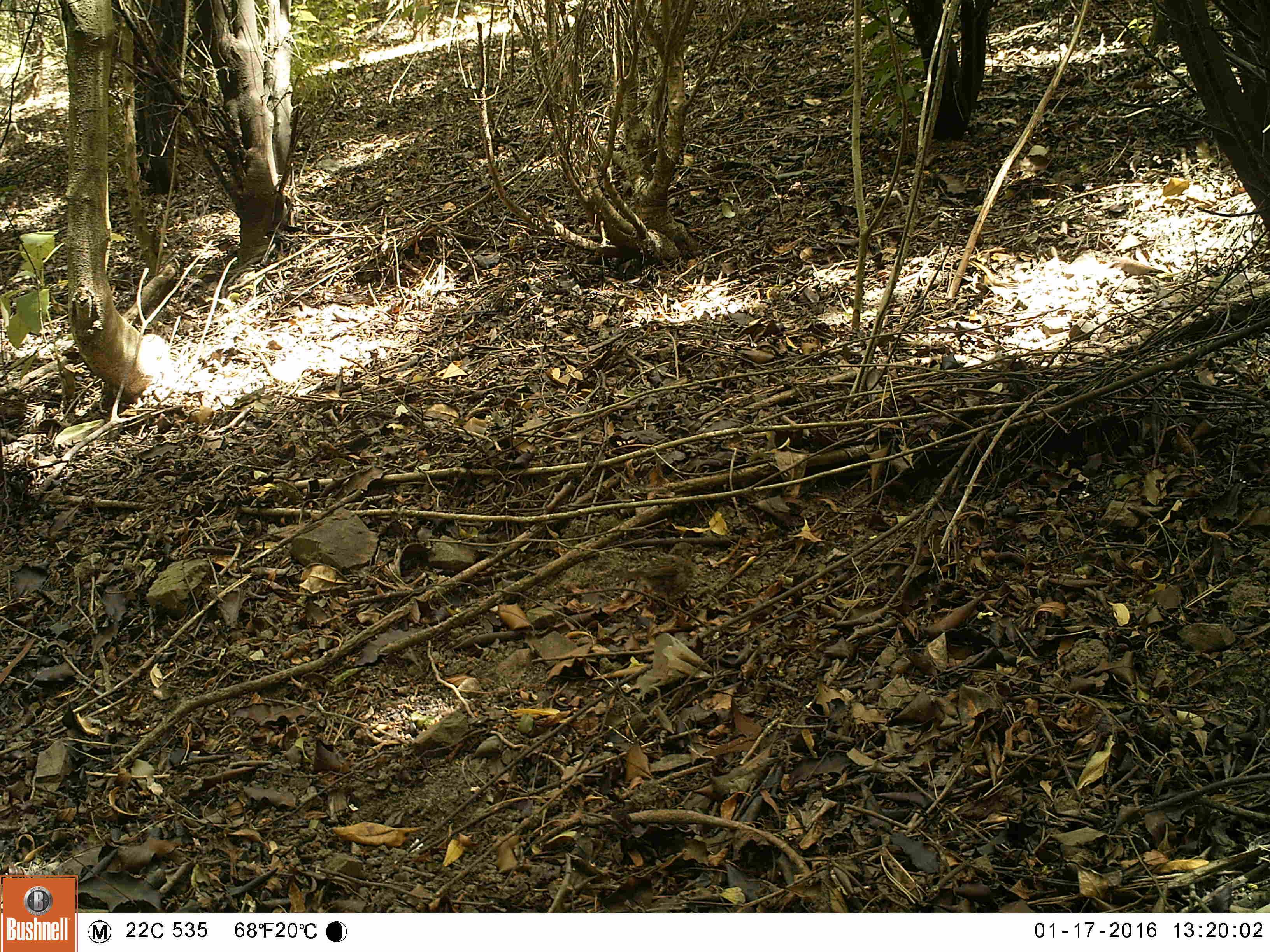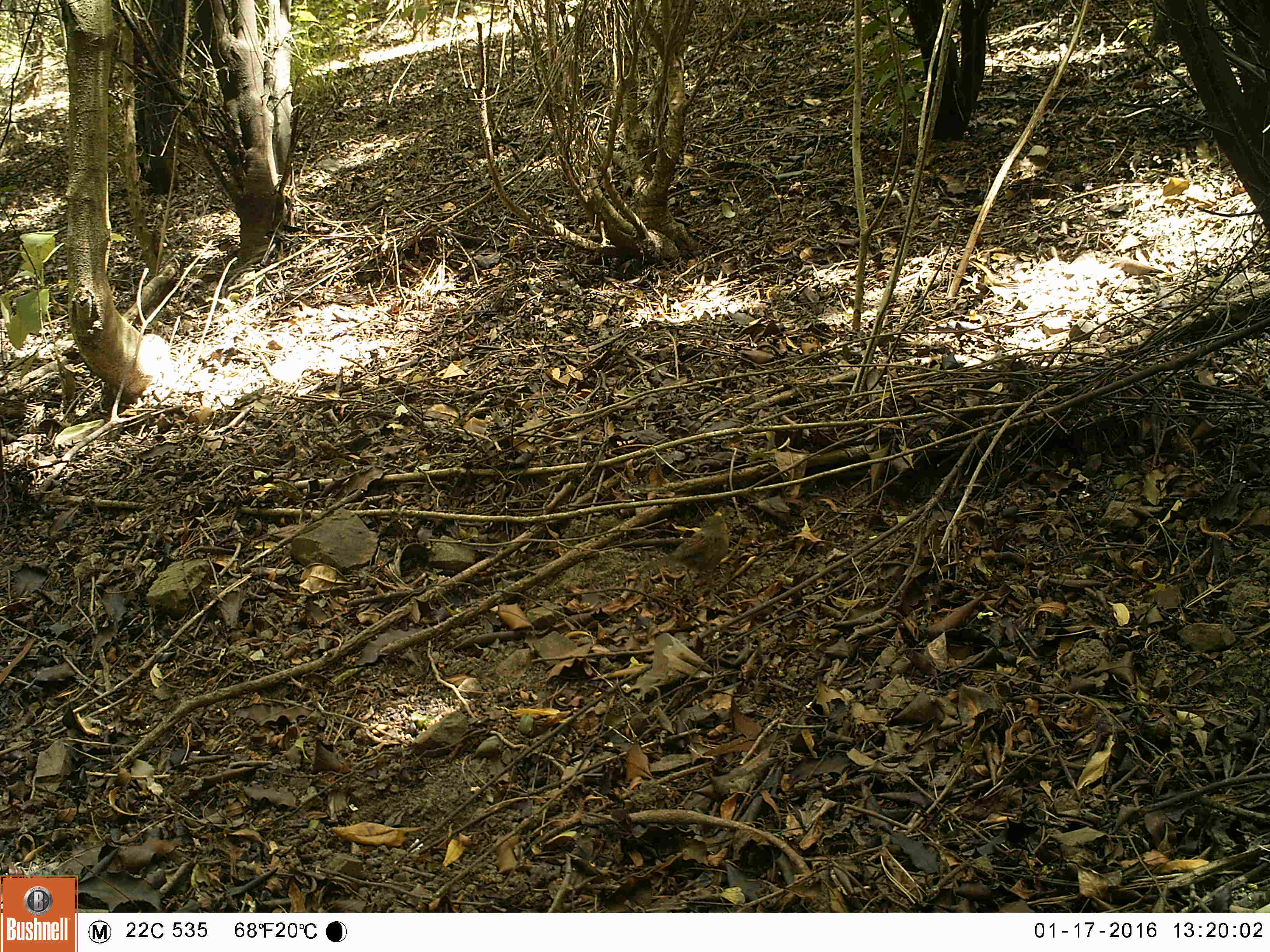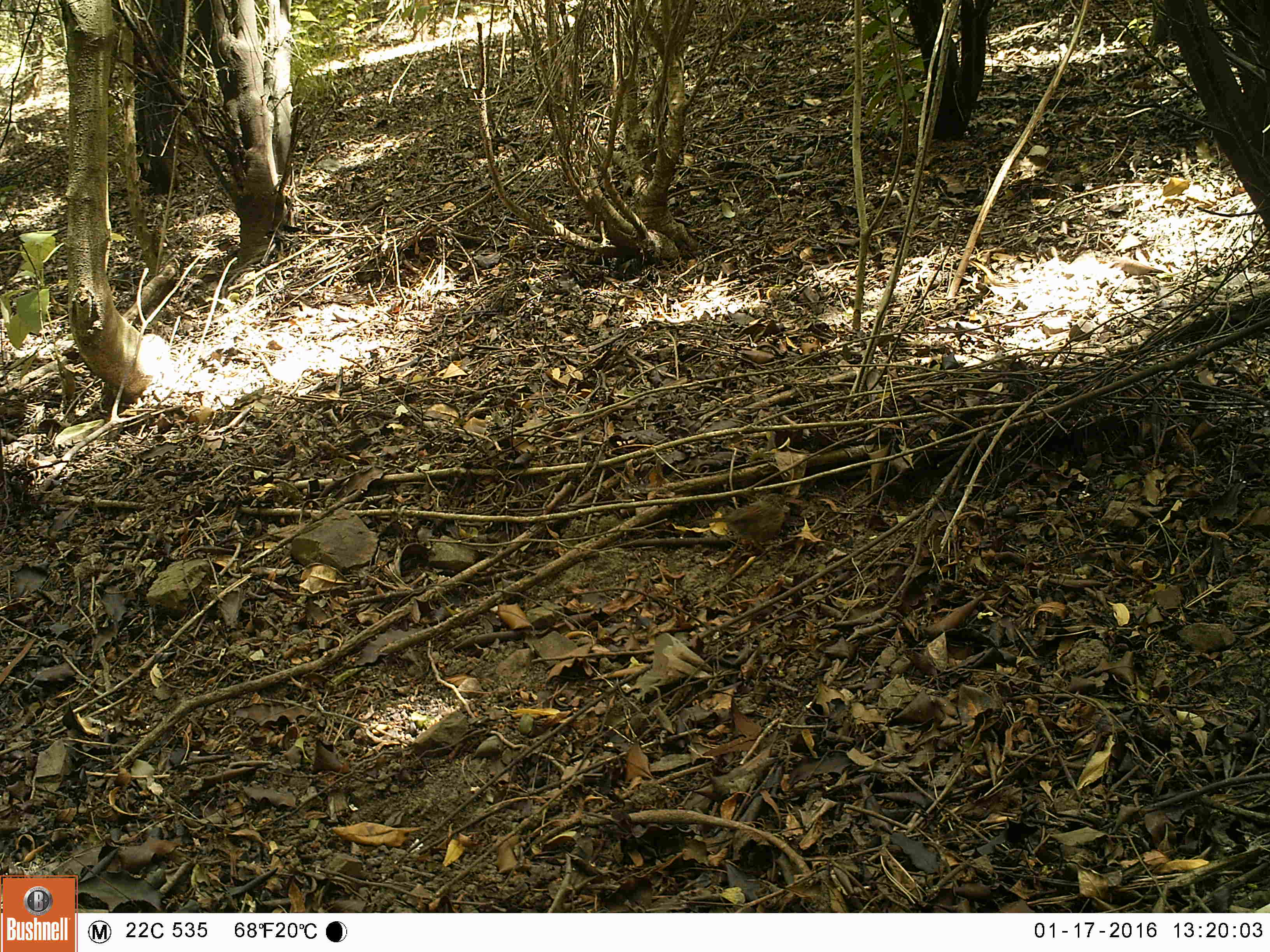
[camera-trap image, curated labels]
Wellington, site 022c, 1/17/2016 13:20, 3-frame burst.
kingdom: Animalia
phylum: Chordata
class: Aves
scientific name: Aves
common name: bird